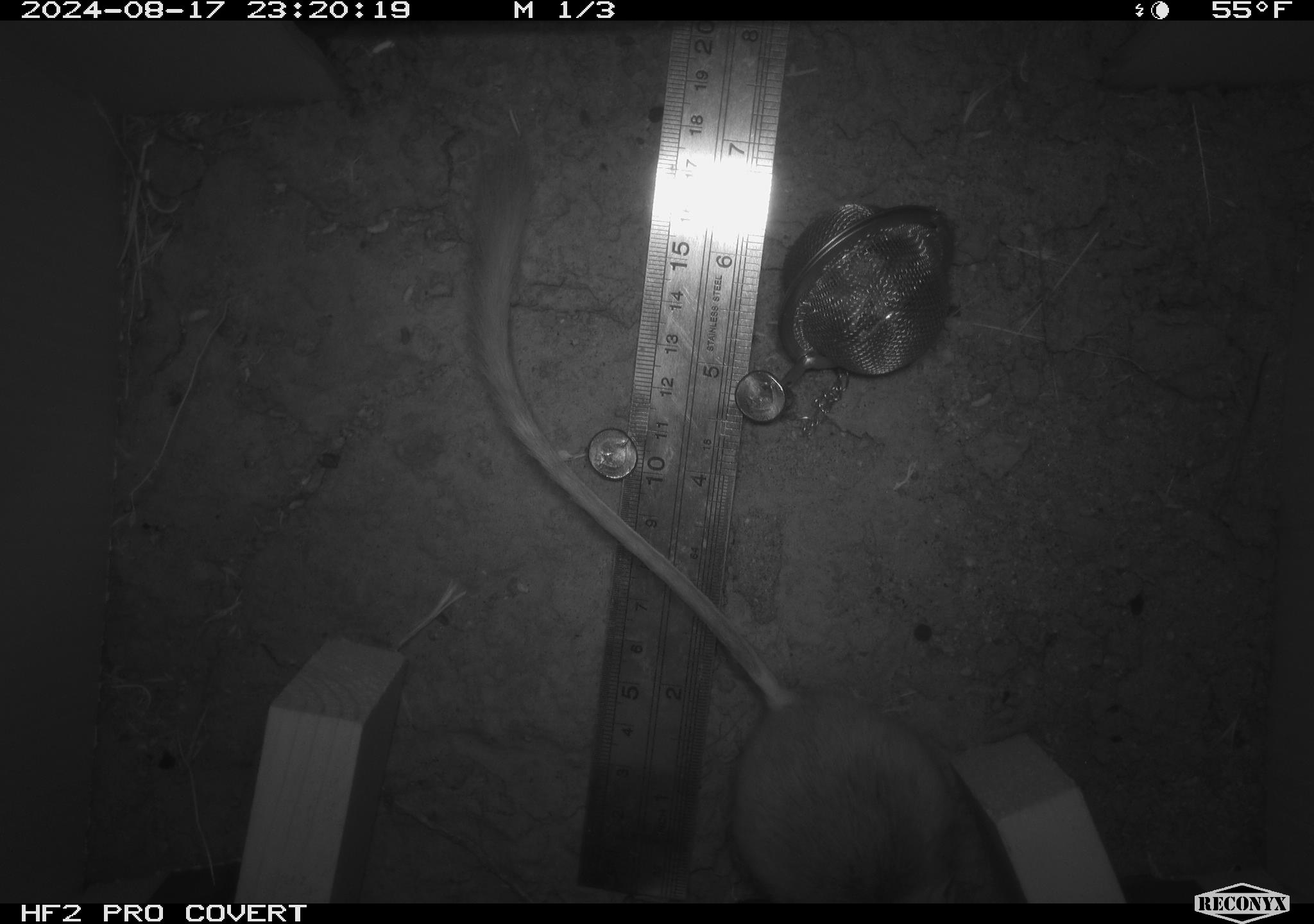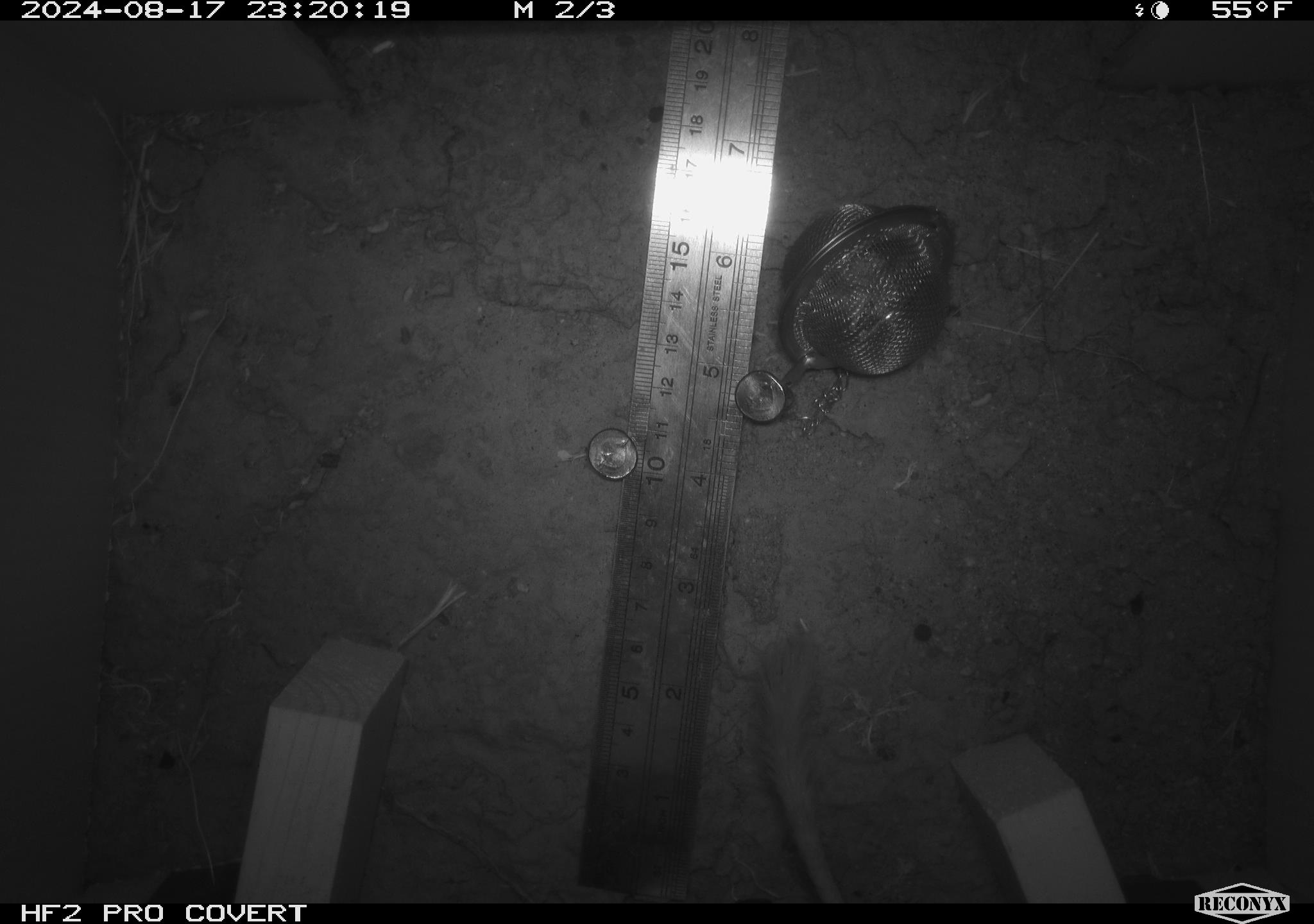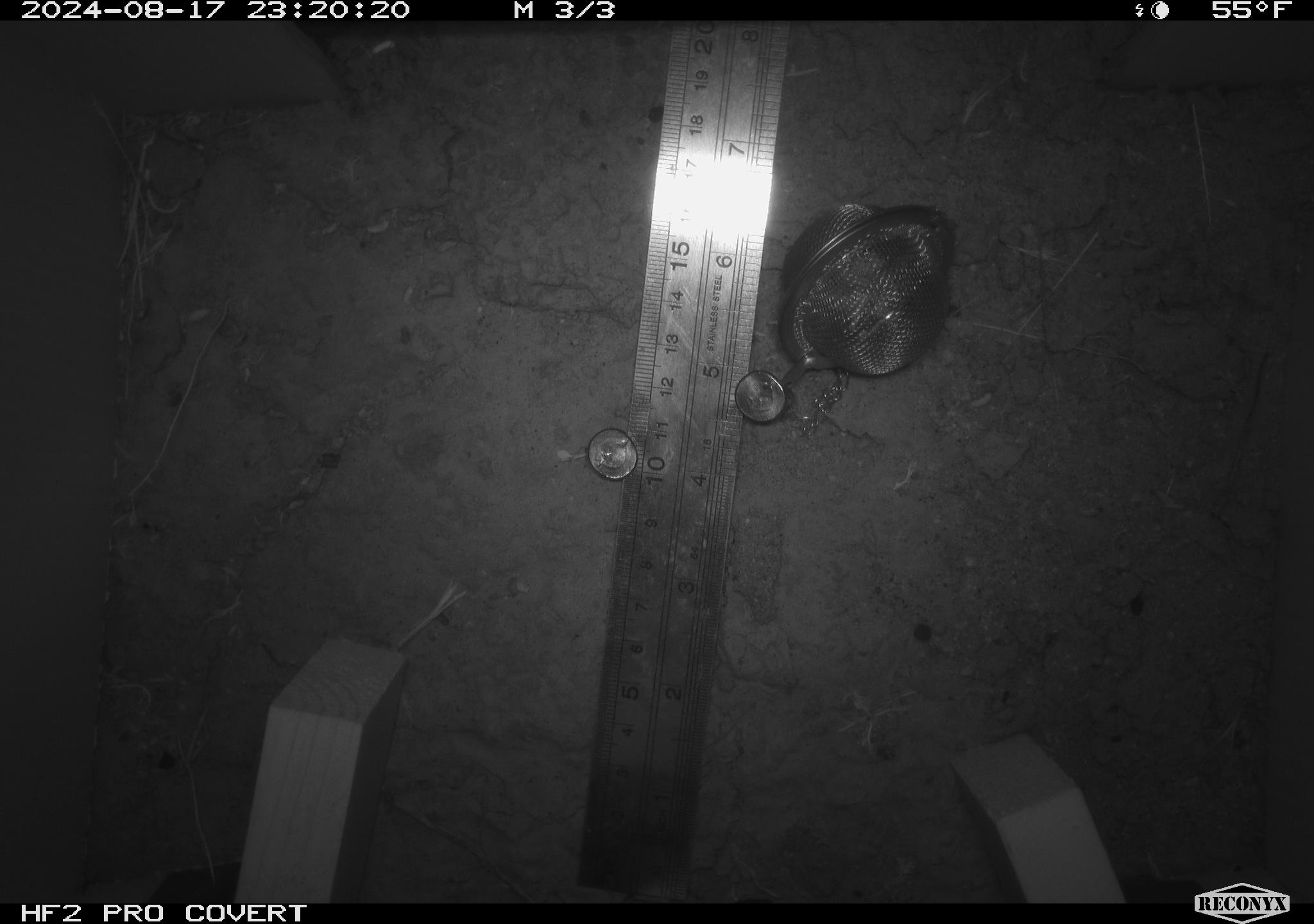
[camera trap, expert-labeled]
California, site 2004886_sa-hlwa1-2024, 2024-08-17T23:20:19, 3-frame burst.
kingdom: Animalia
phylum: Chordata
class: Mammalia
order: Rodentia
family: Heteromyidae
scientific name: Heteromyidae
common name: kangaroo rats and pocket mice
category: heteromyidae family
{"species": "heteromyidae family (kangaroo rats and pocket mice) (Heteromyidae)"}